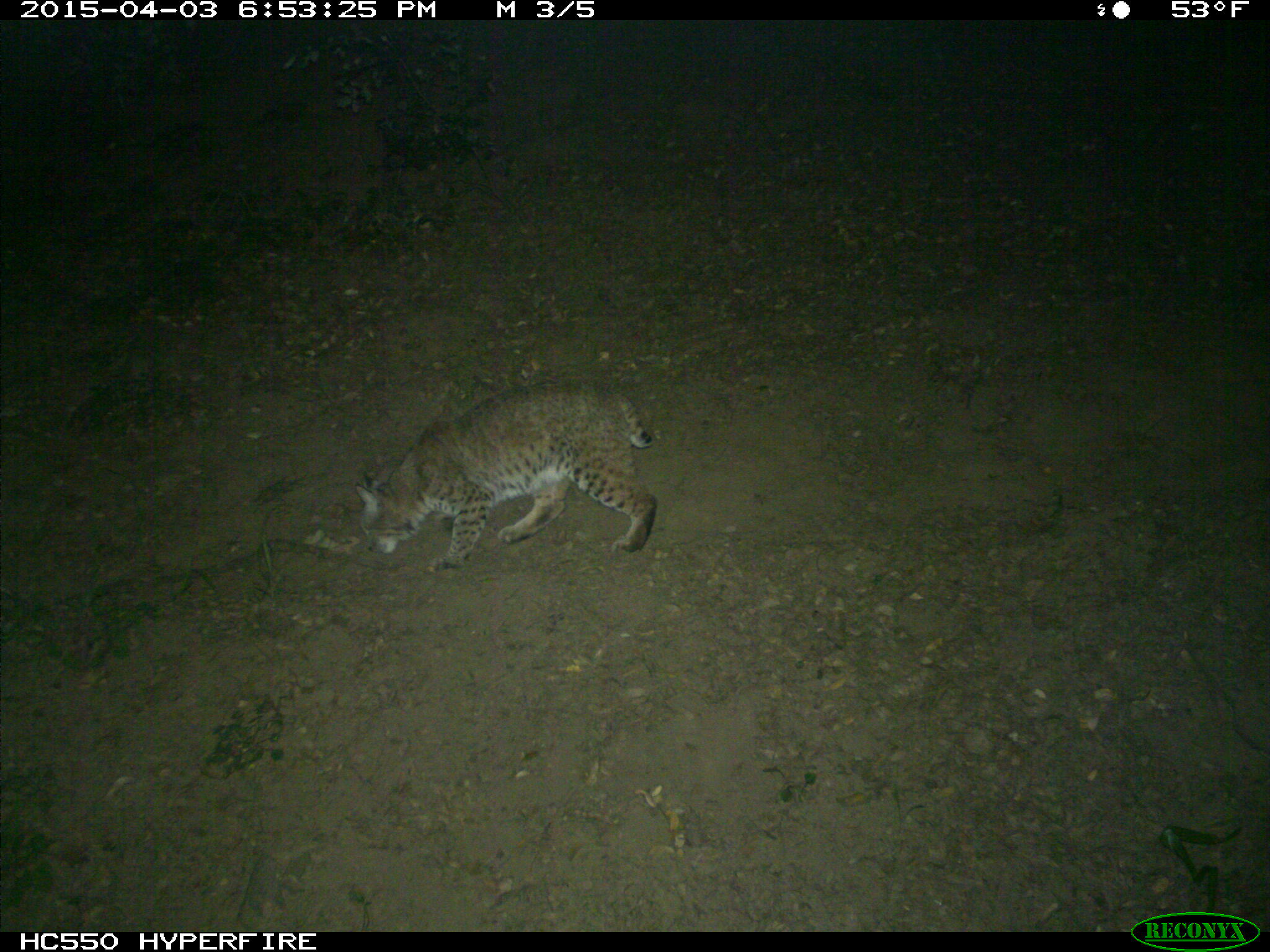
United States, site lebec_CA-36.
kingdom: Animalia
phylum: Chordata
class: Mammalia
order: Carnivora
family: Felidae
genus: Lynx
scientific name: Lynx rufus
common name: bobcat